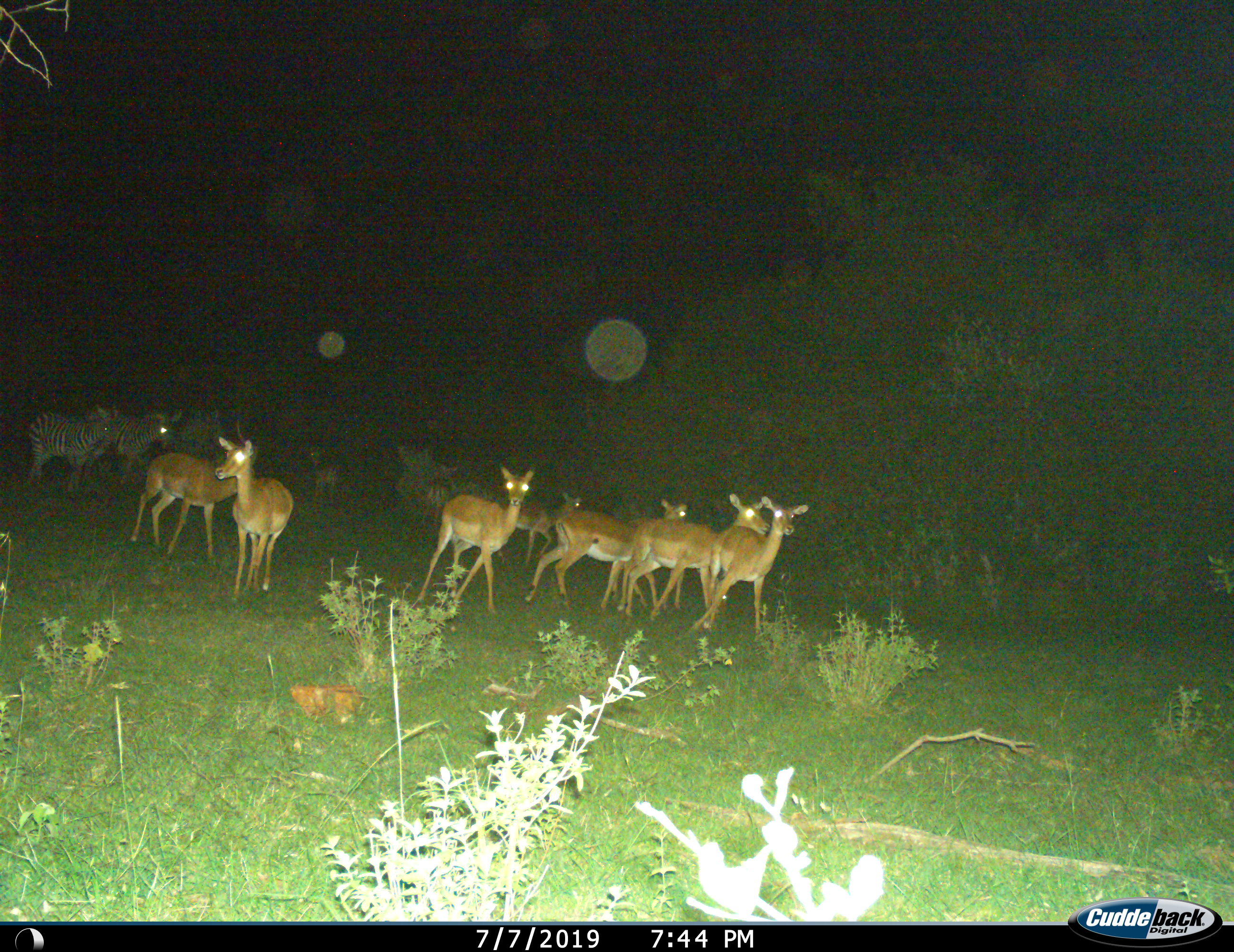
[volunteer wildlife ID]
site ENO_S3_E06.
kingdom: Animalia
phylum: Chordata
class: Mammalia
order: Artiodactyla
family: Bovidae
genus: Aepyceros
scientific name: Aepyceros melampus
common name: impala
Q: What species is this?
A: Impala (Aepyceros melampus).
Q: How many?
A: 9.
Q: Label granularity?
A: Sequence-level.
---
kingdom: Animalia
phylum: Chordata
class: Mammalia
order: Perissodactyla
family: Equidae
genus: Equus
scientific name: Equus quagga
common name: plains zebra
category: zebraplains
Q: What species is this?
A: Zebraplains (plains zebra) (Equus quagga).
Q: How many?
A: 2.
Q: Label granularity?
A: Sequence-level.